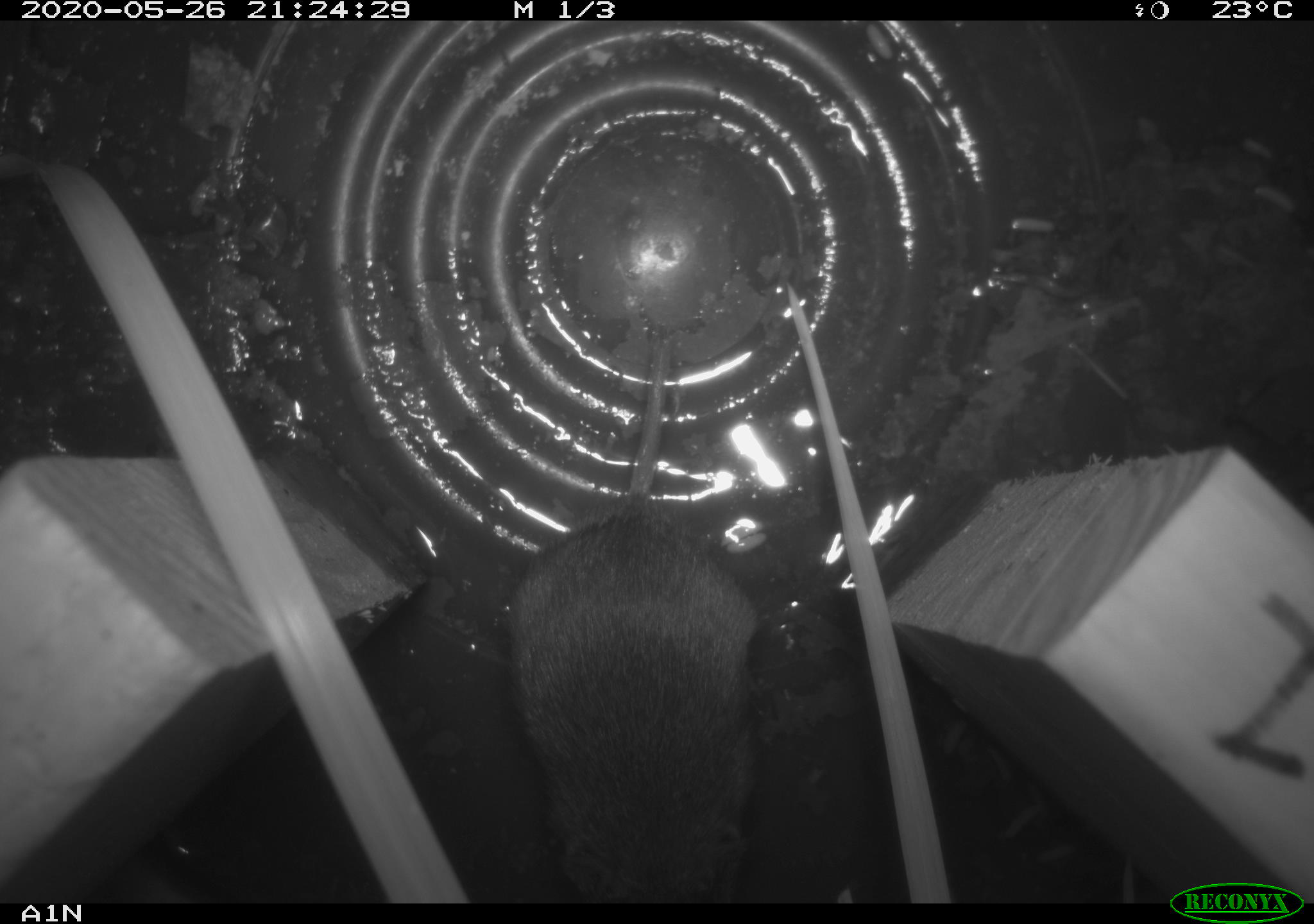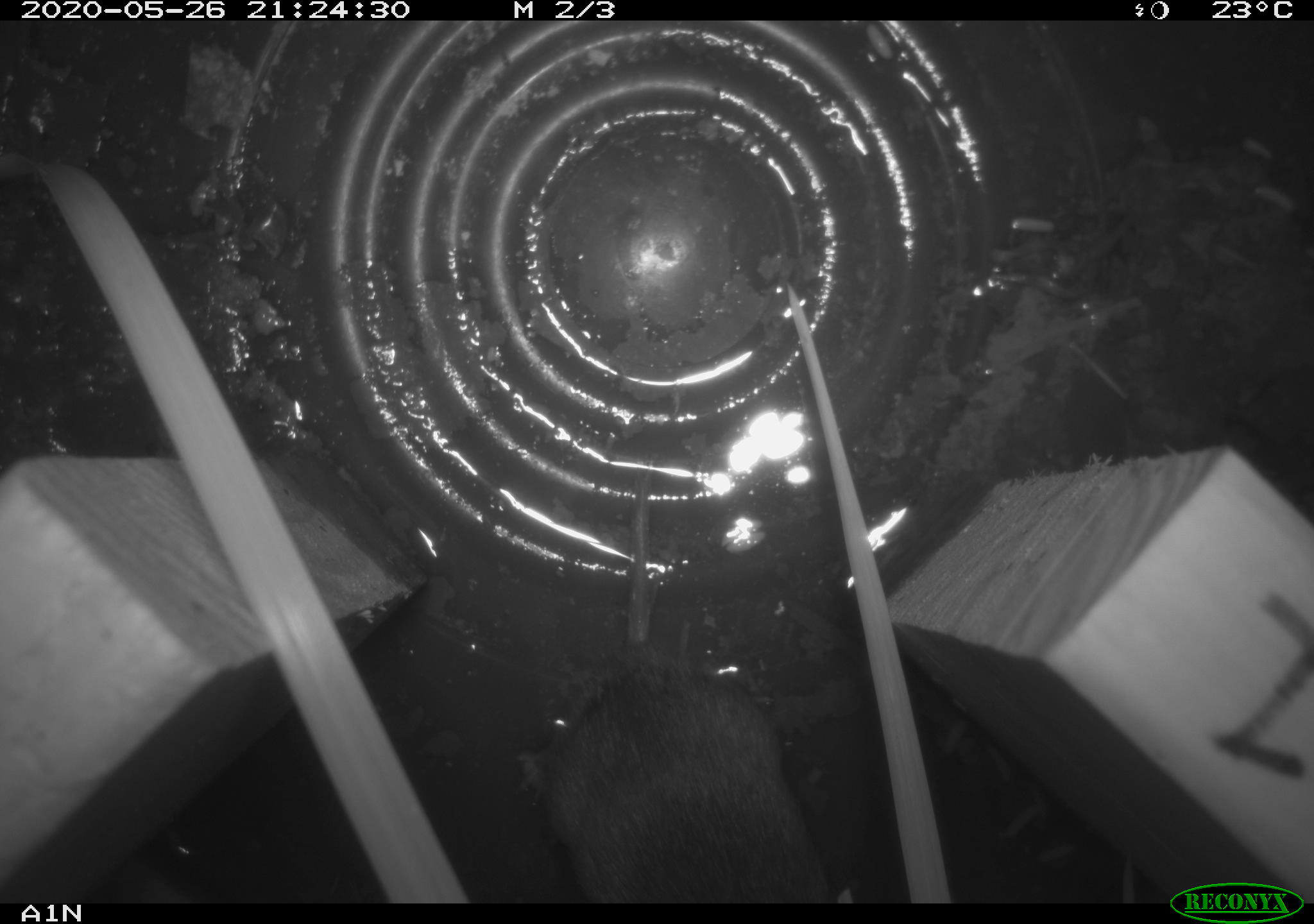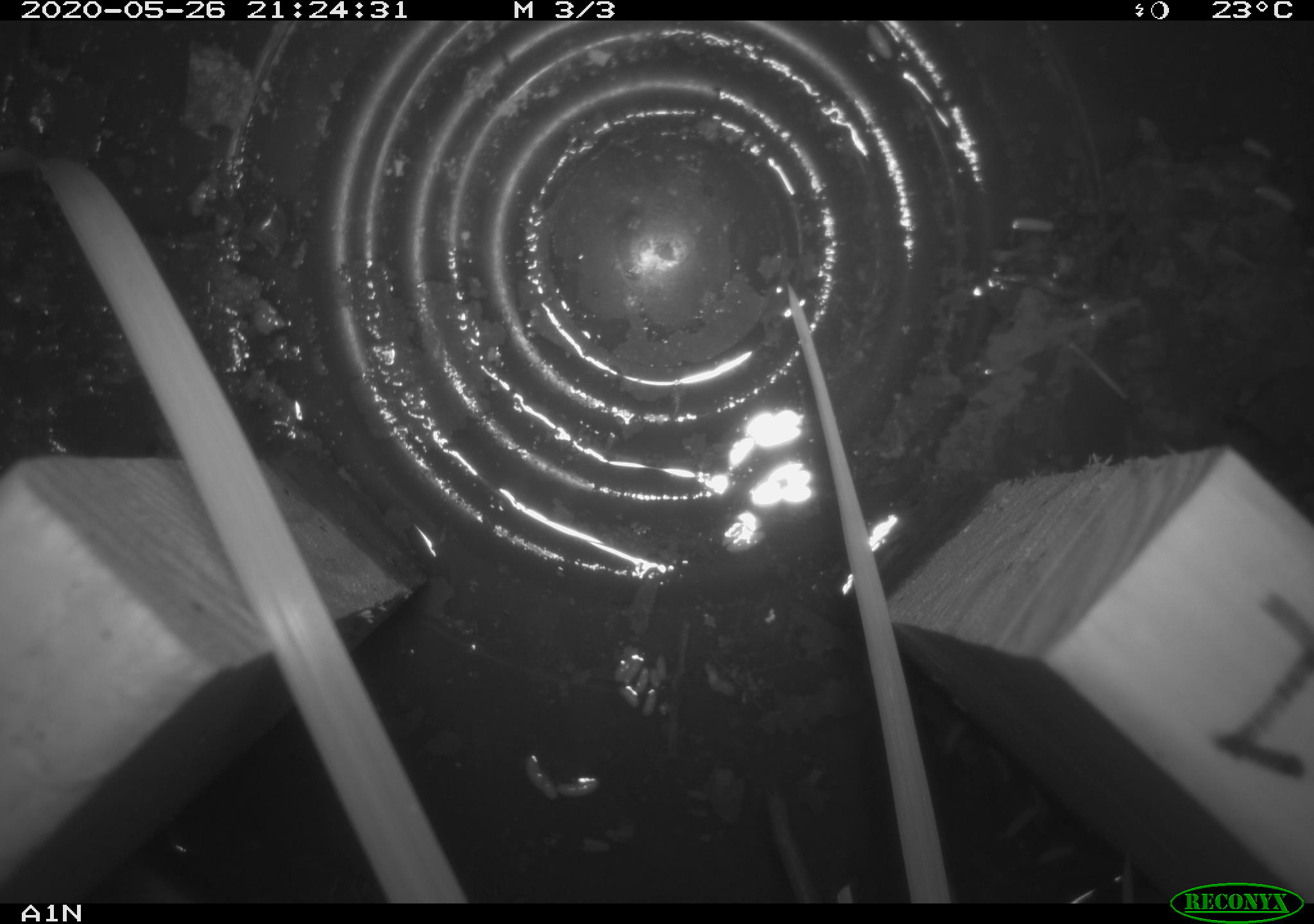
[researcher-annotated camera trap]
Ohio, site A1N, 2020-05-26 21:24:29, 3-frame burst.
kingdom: Animalia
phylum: Chordata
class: Mammalia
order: Rodentia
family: Cricetidae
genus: Microtus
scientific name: Microtus pennsylvanicus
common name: meadow vole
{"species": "meadow vole (Microtus pennsylvanicus)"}